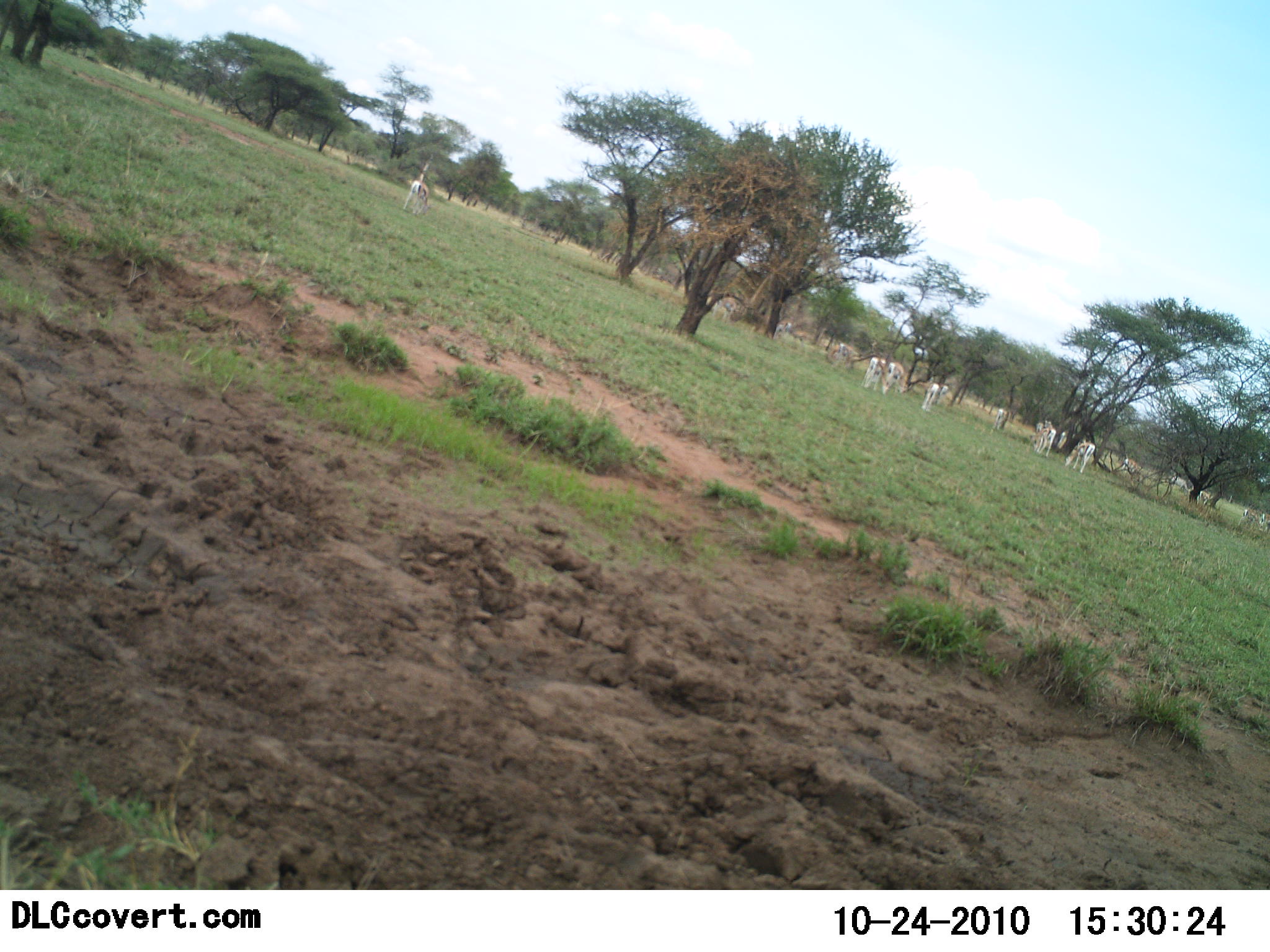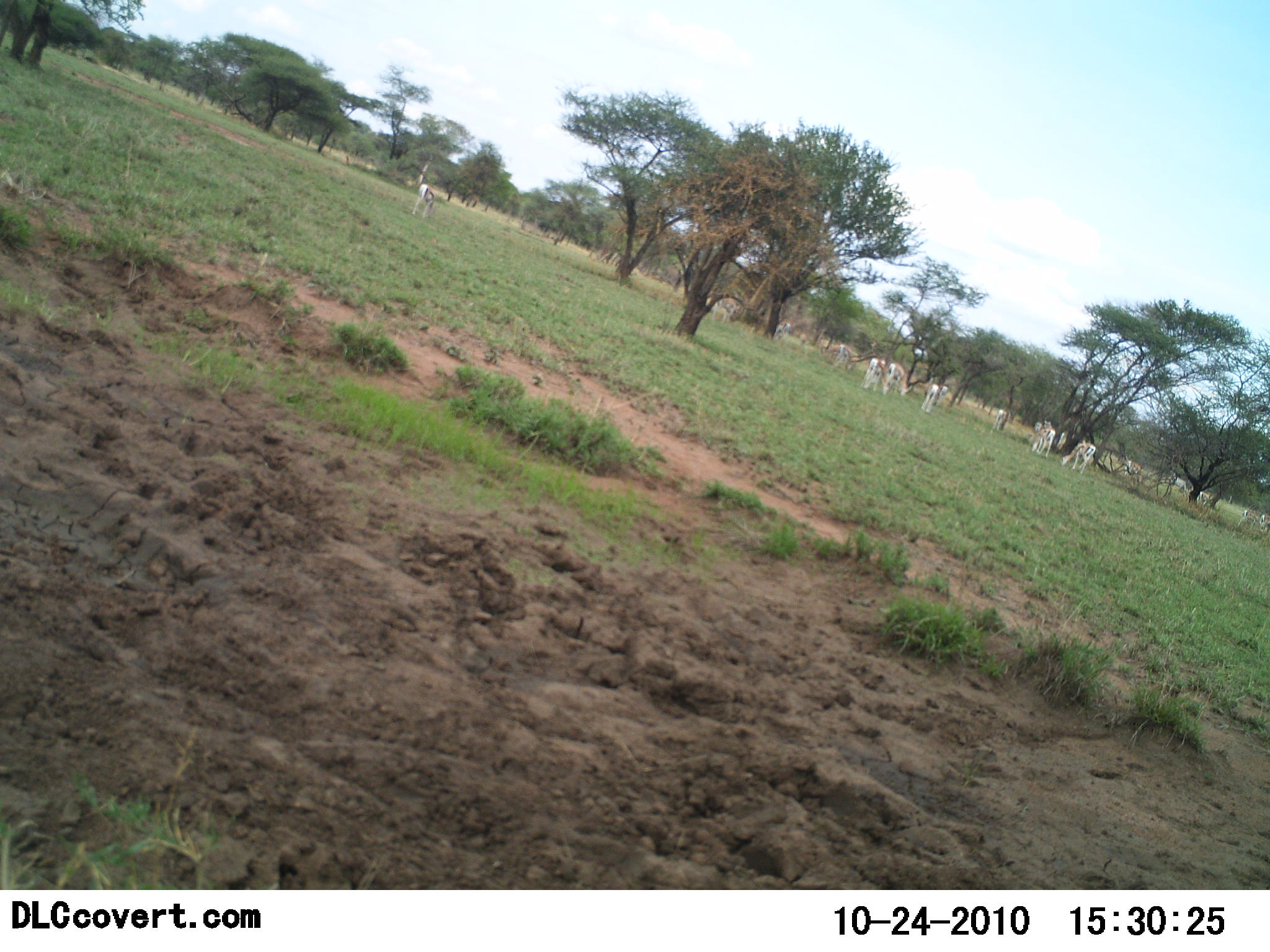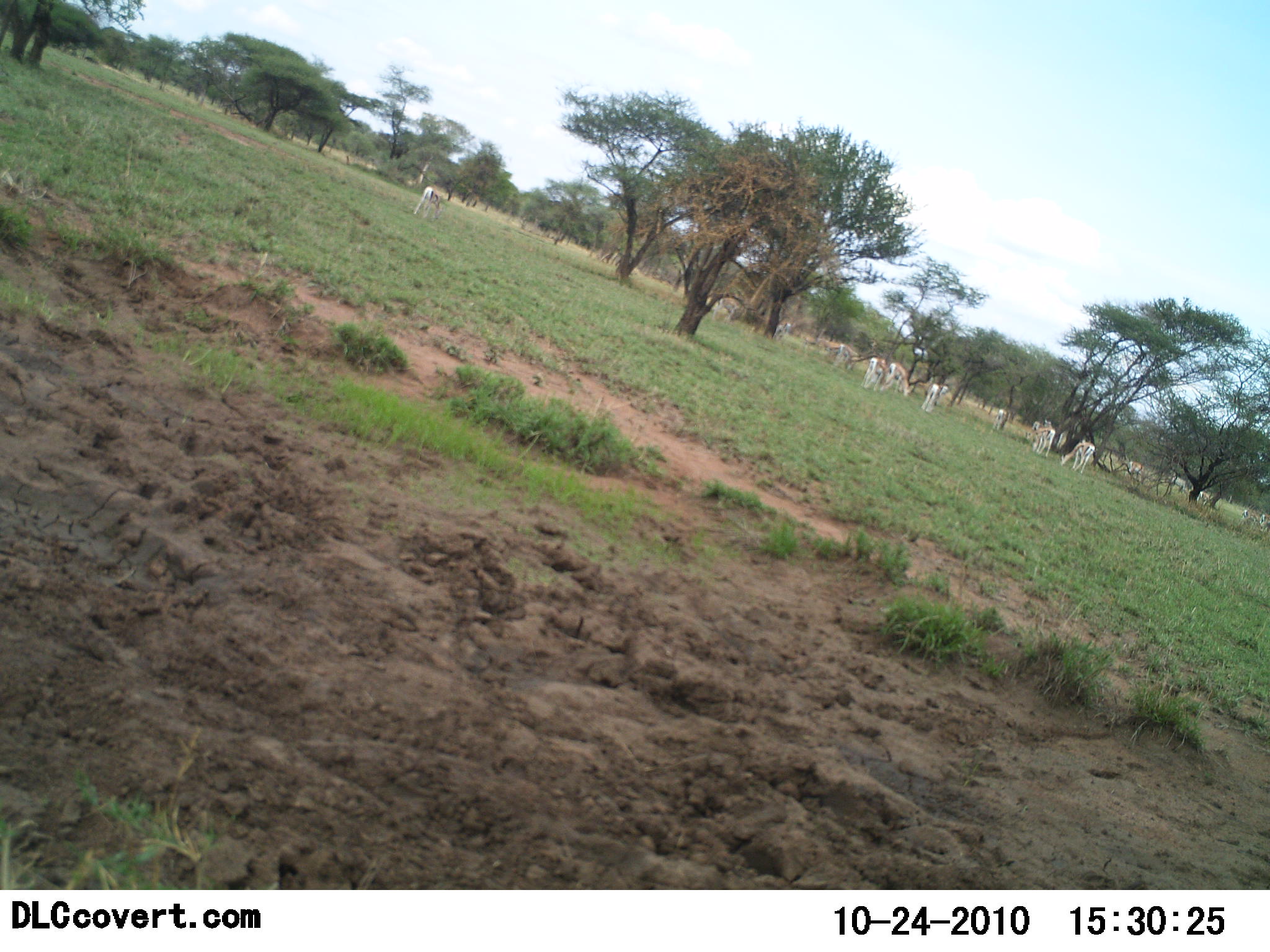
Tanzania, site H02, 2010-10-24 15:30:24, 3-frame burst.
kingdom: Animalia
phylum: Chordata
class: Mammalia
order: Artiodactyla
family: Bovidae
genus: Eudorcas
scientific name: Eudorcas thomsonii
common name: thomson's gazelle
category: gazellethomsons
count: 11-50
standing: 64%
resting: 9%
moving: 18%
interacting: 18%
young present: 0%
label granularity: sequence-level